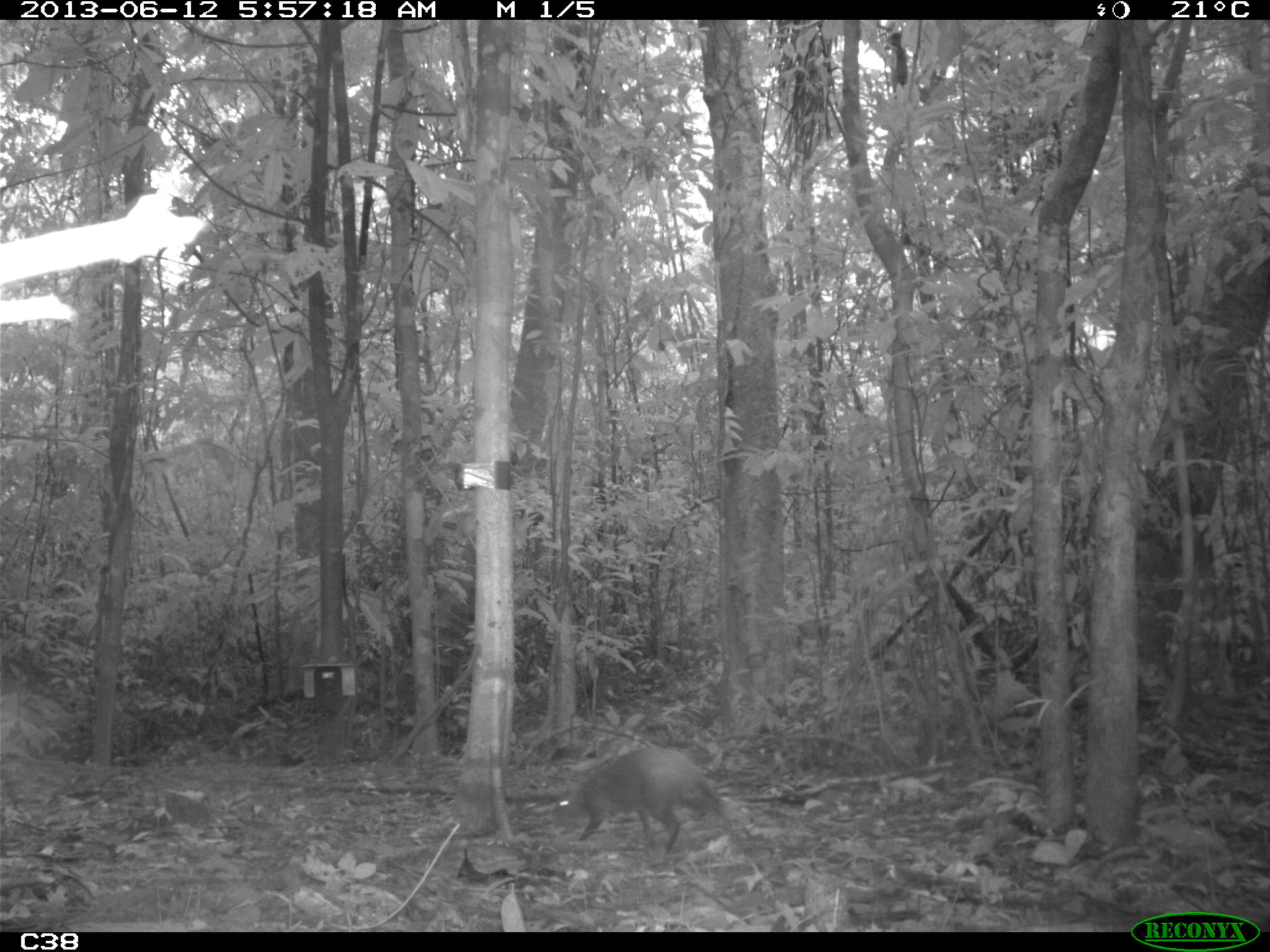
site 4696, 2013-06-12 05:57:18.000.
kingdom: Animalia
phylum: Chordata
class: Mammalia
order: Rodentia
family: Dasyproctidae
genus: Dasyprocta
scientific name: Dasyprocta leporina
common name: red-rumped agouti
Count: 1.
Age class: adult.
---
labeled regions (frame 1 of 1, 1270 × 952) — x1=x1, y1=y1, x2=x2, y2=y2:
dasyprocta leporina: x1=551, y1=744, x2=737, y2=857